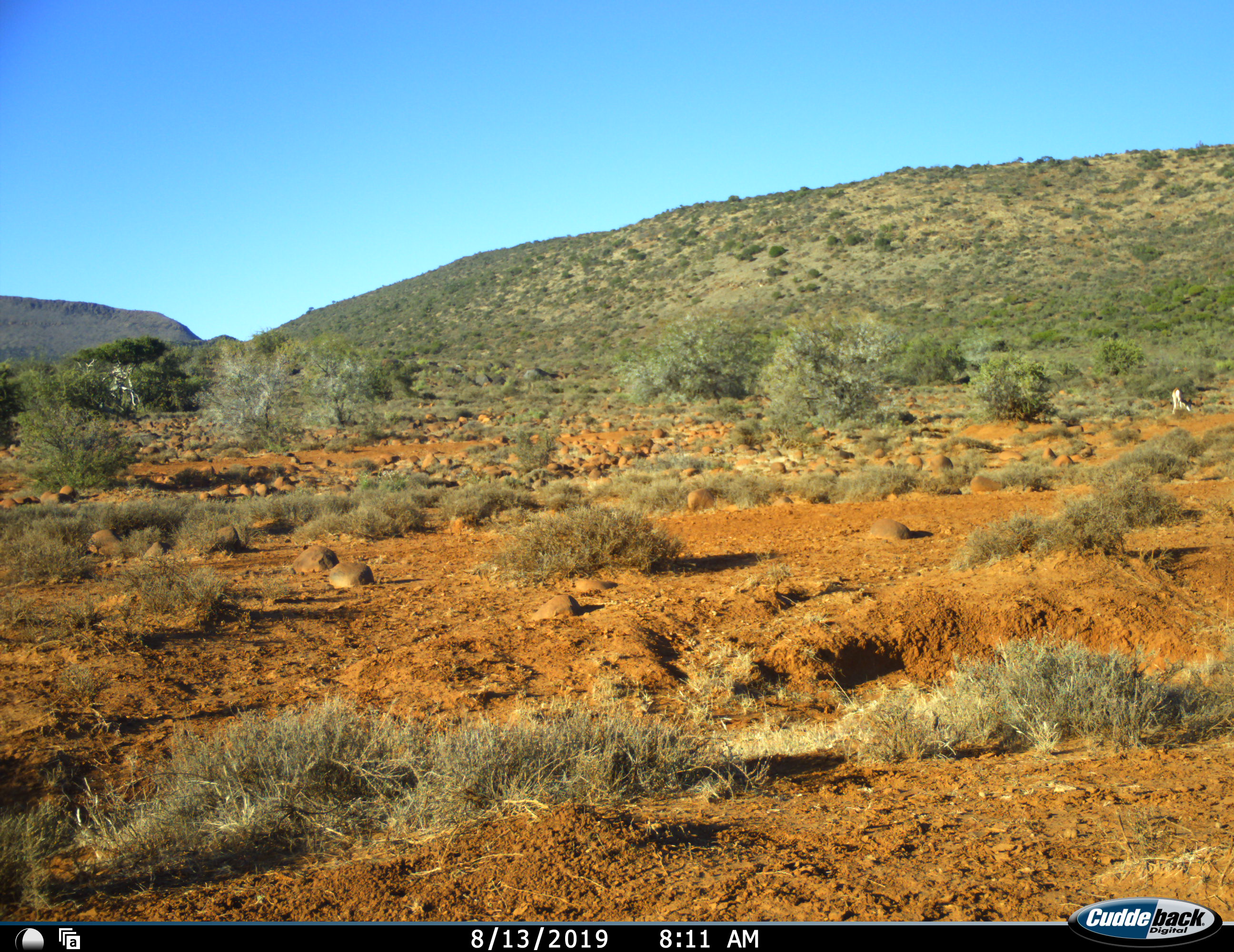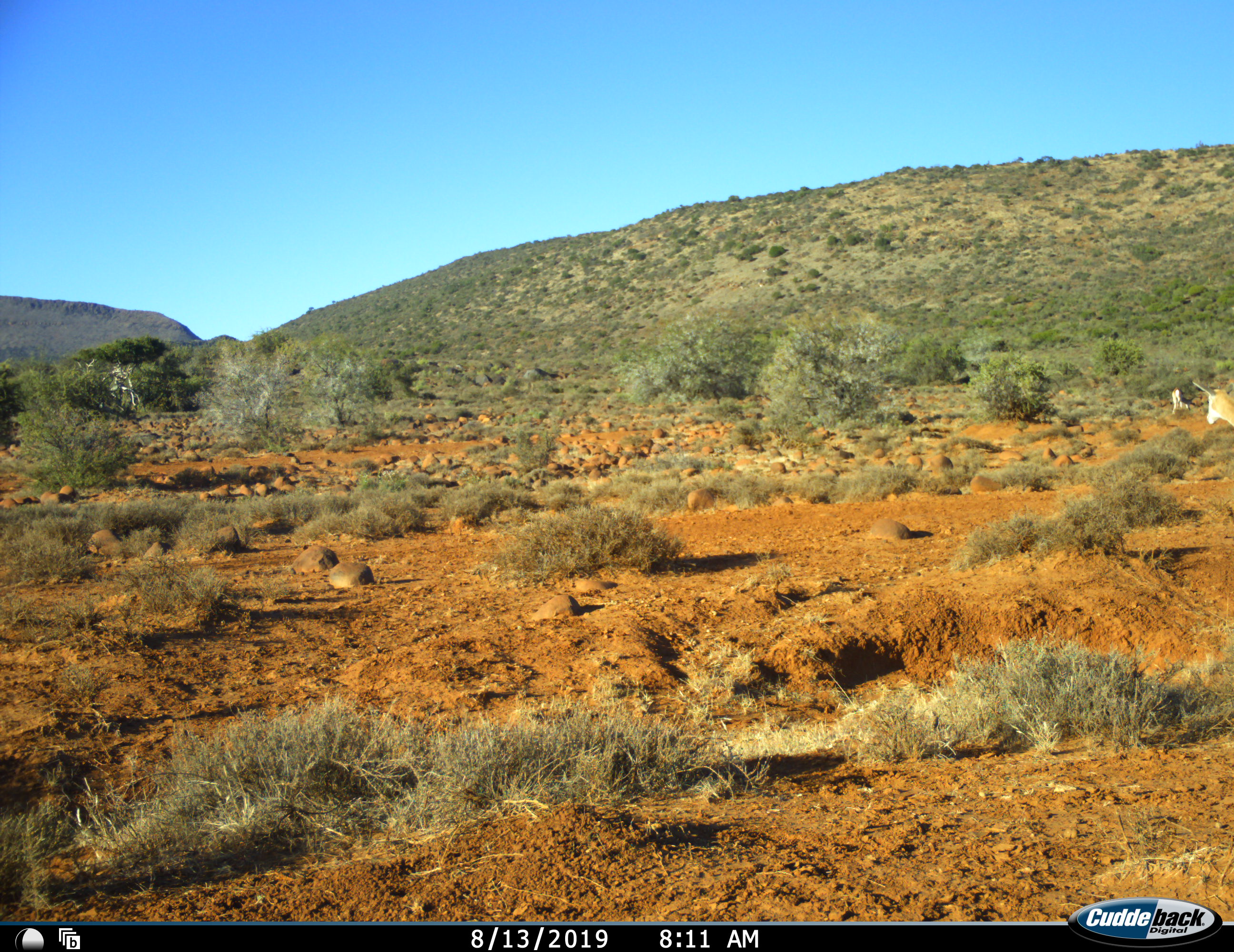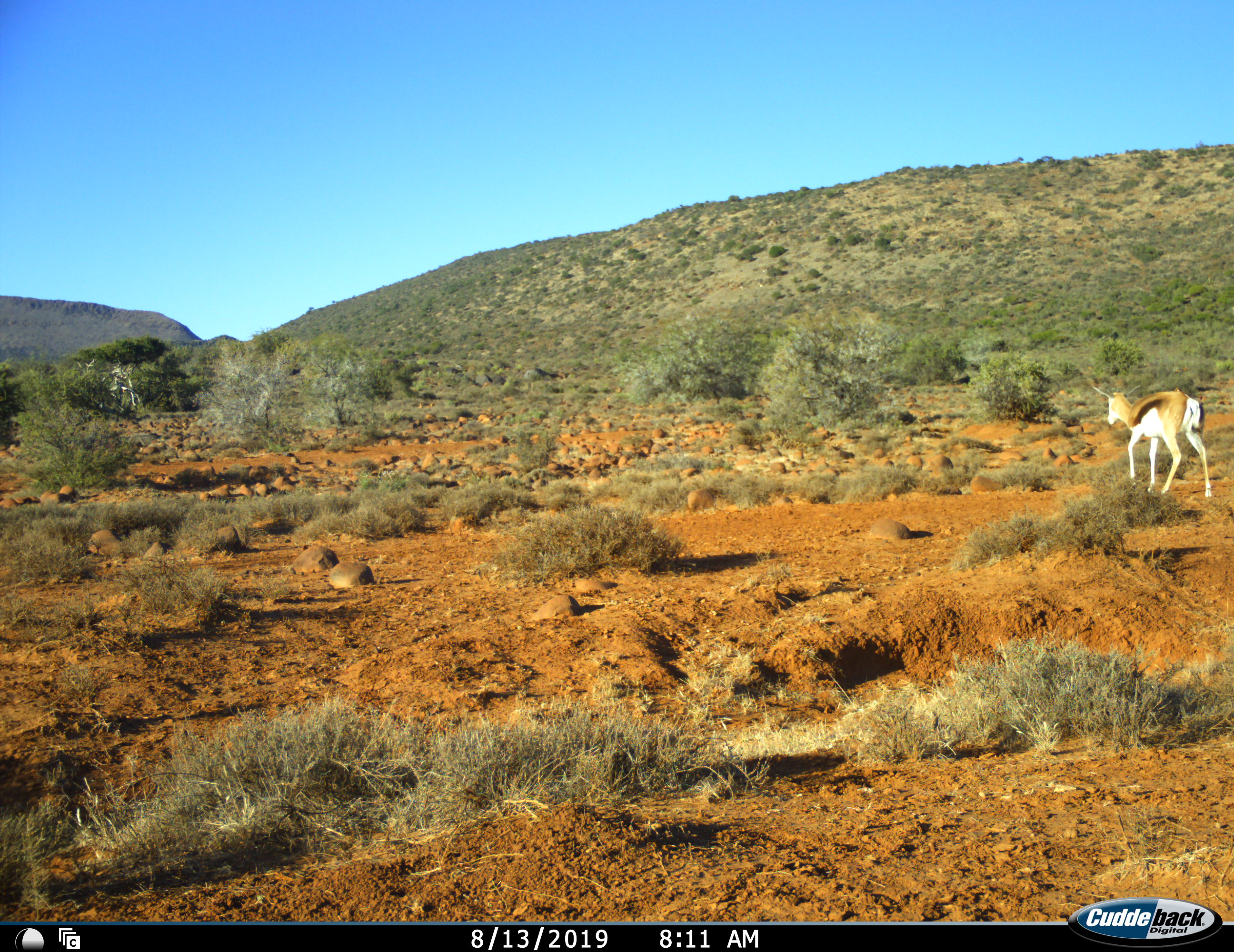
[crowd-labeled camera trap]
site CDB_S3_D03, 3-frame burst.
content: unidentified animal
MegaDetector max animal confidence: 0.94